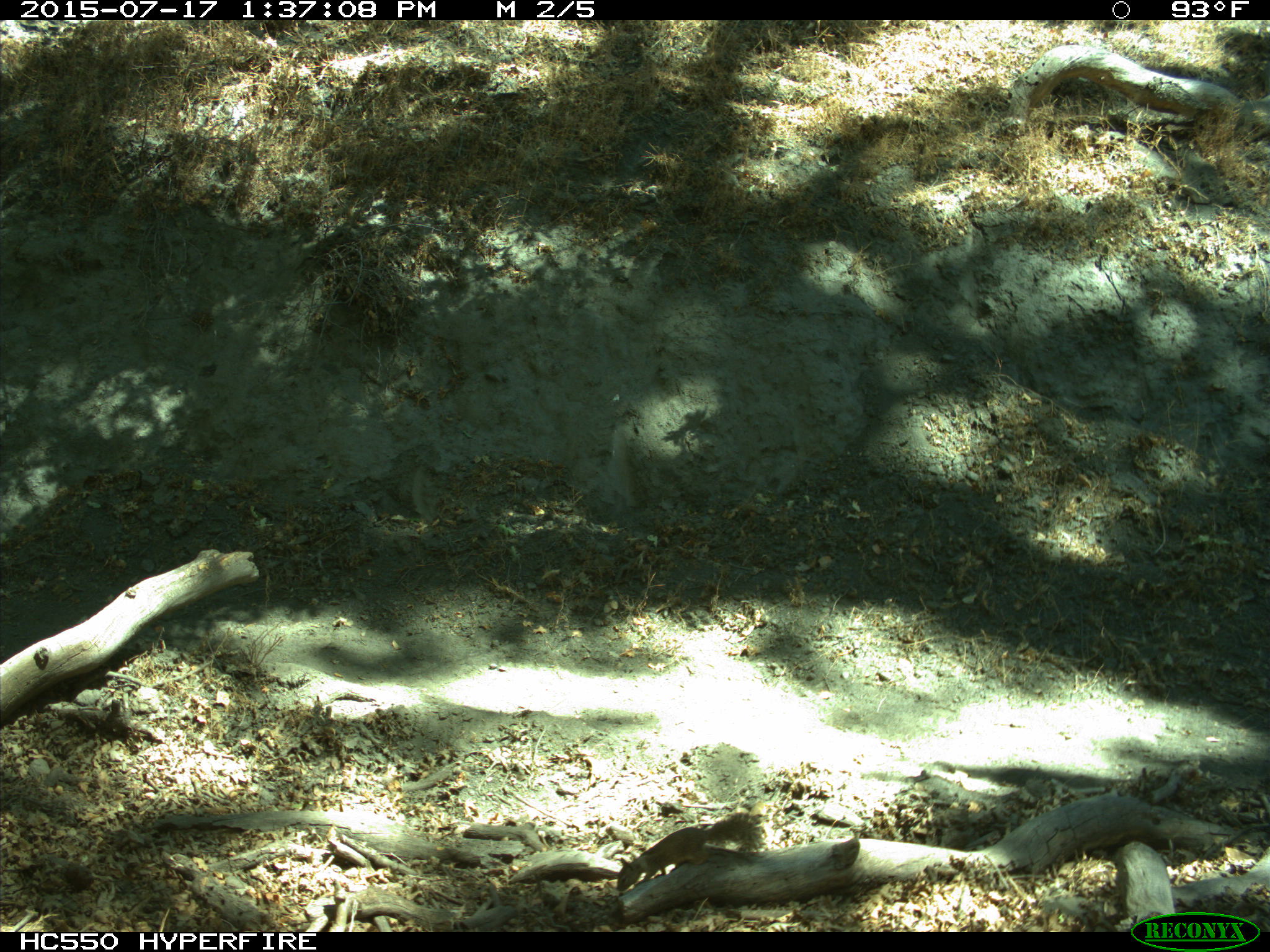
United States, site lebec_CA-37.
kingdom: Animalia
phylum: Chordata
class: Mammalia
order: Rodentia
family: Sciuridae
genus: Otospermophilus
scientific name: Otospermophilus beecheyi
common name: california ground squirrel